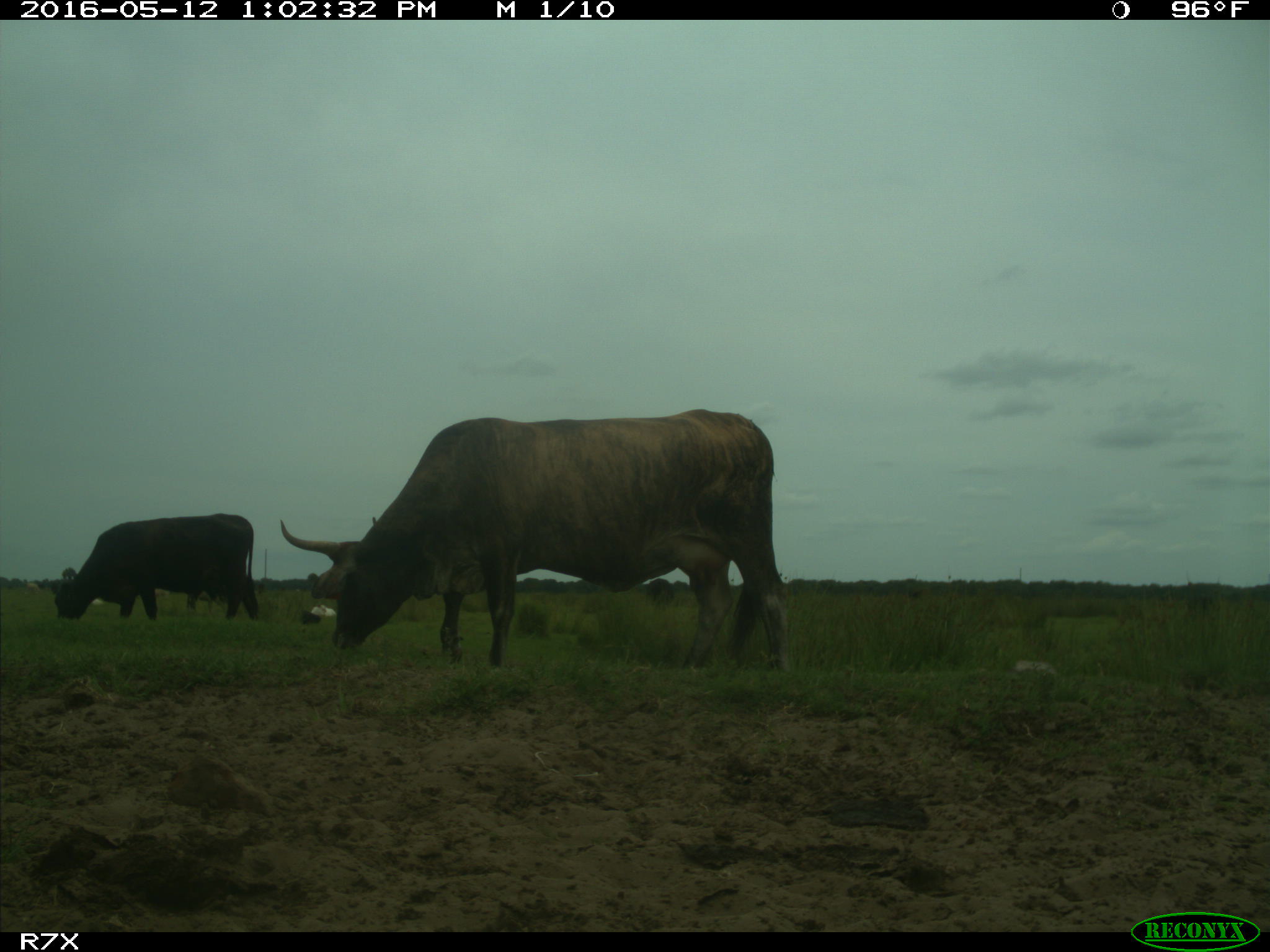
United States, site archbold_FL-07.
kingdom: Animalia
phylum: Chordata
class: Mammalia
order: Artiodactyla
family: Bovidae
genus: Bos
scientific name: Bos taurus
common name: domestic cow